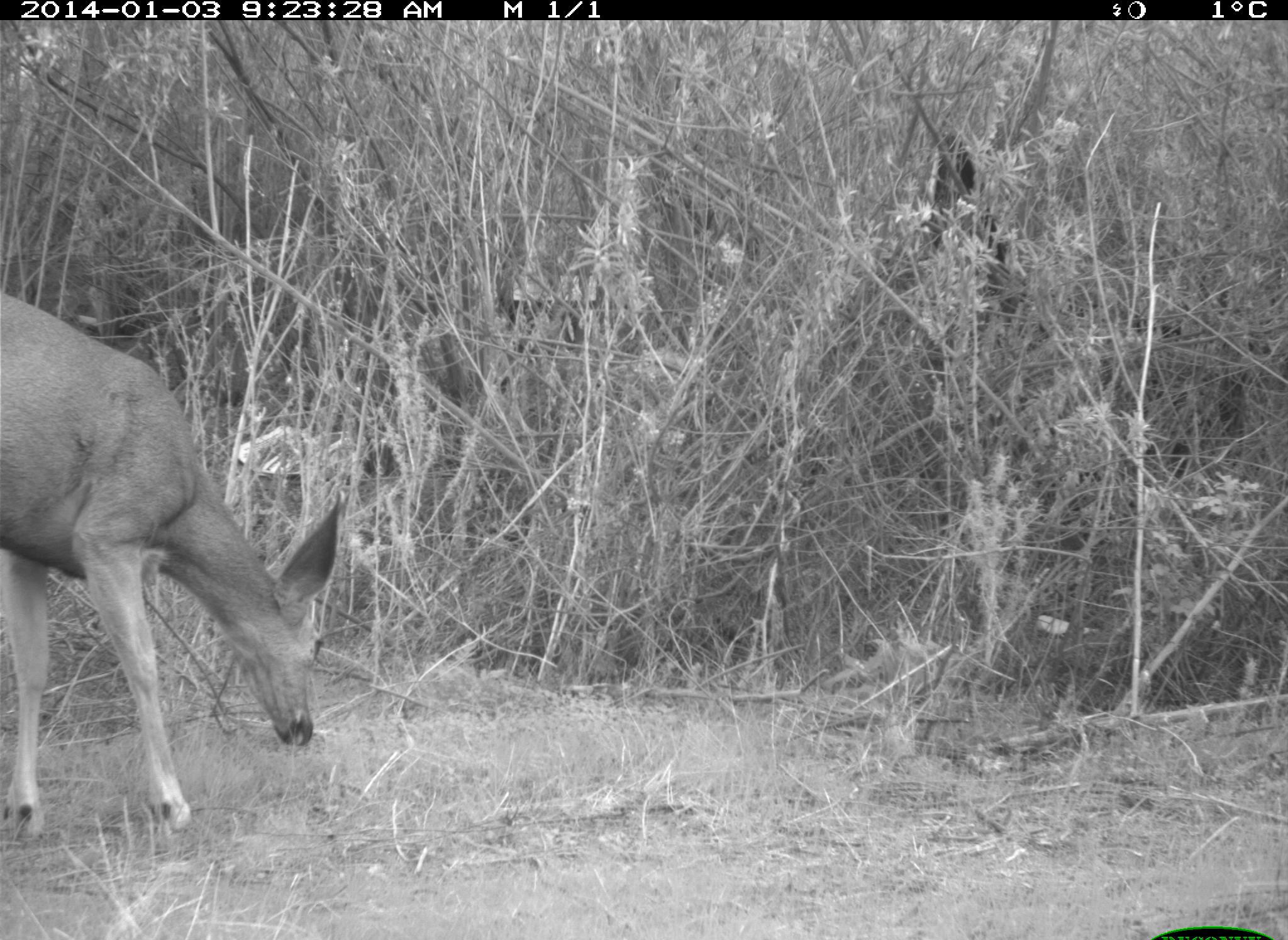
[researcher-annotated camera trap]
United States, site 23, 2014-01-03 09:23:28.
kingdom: Animalia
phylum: Chordata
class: Mammalia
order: Artiodactyla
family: Cervidae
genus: Odocoileus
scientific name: Odocoileus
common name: deer